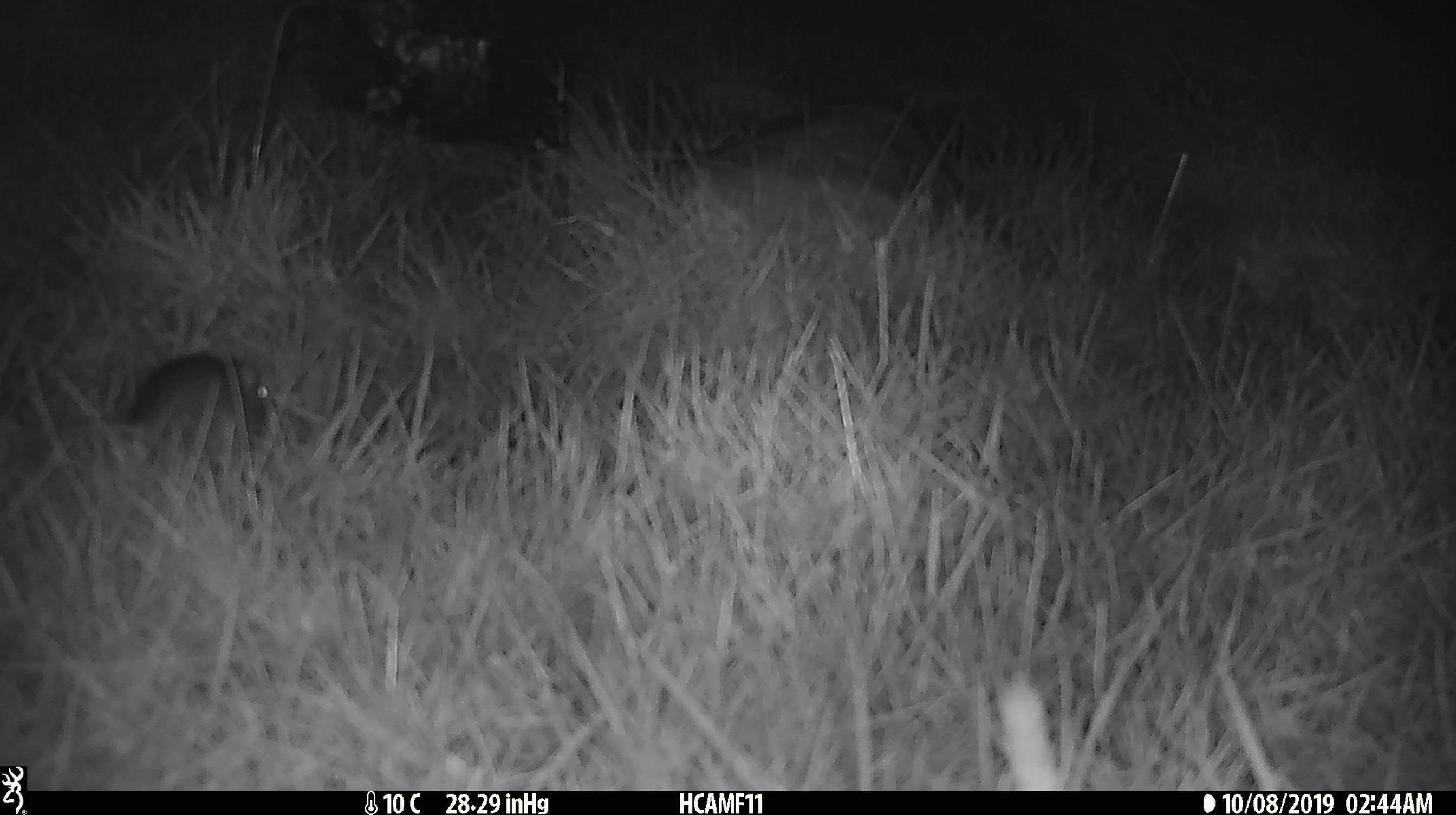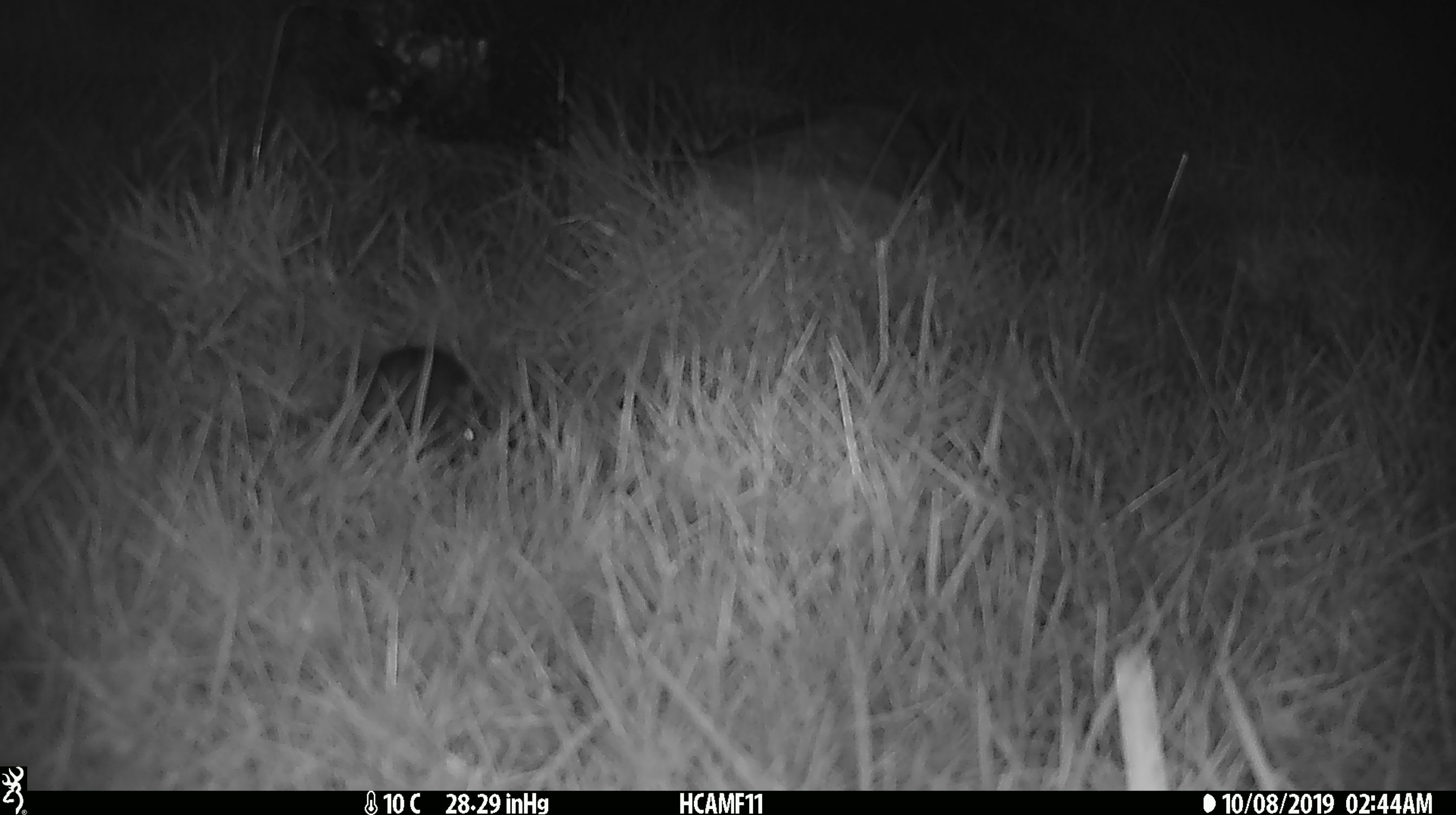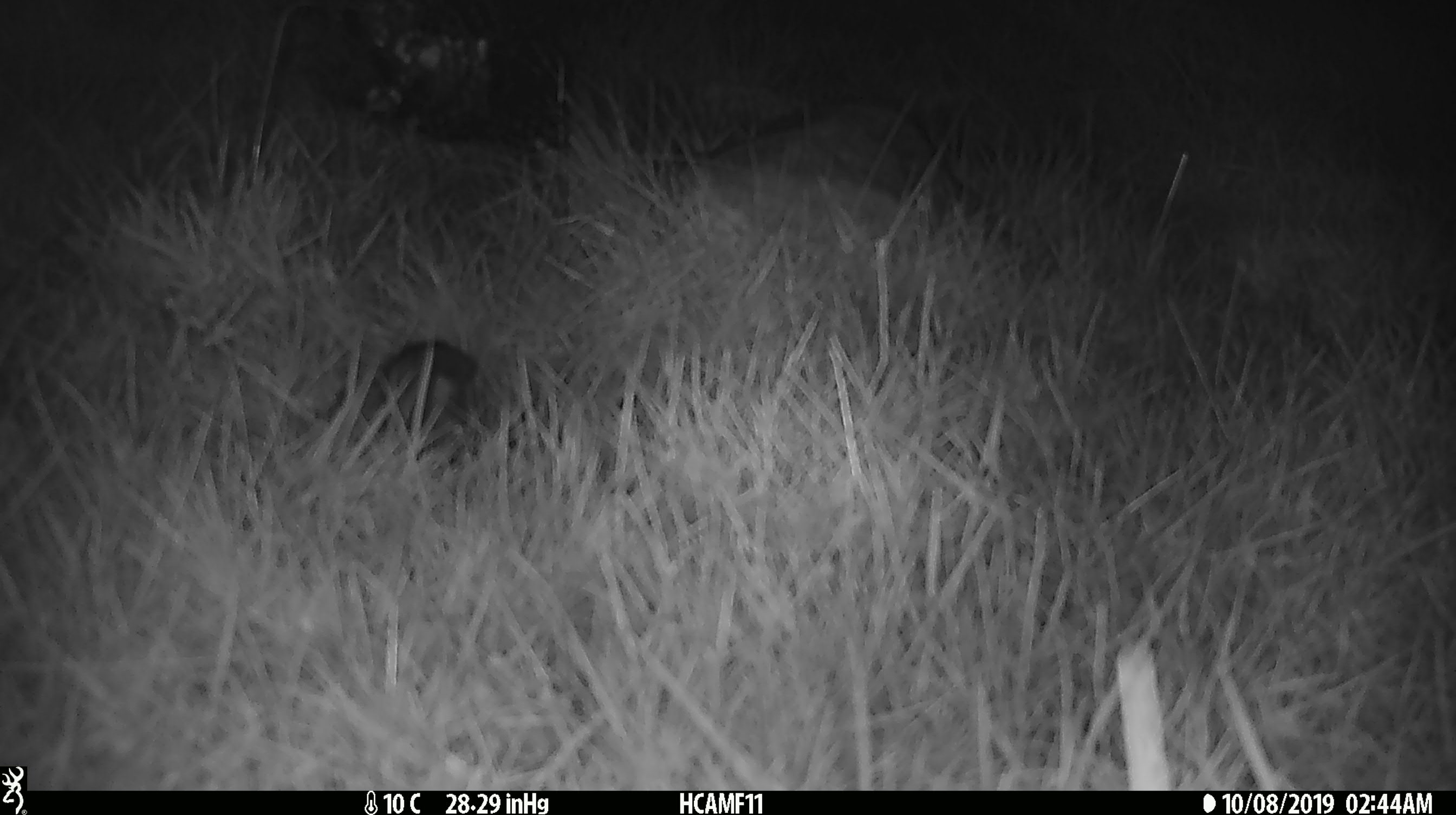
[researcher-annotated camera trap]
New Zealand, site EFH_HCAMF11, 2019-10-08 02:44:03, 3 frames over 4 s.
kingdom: Animalia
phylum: Chordata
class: Mammalia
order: Rodentia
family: Muridae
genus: Mus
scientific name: Mus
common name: mouse